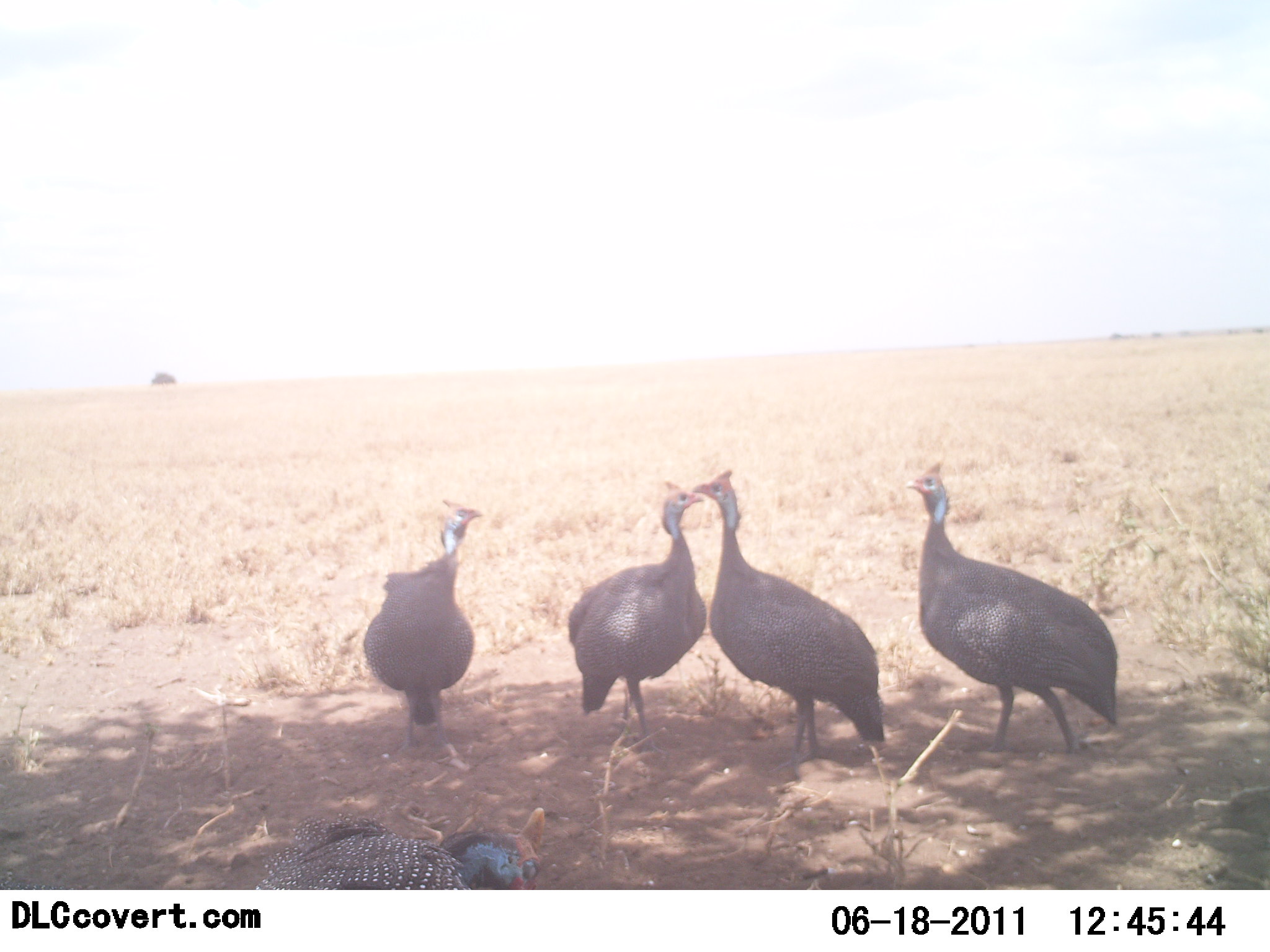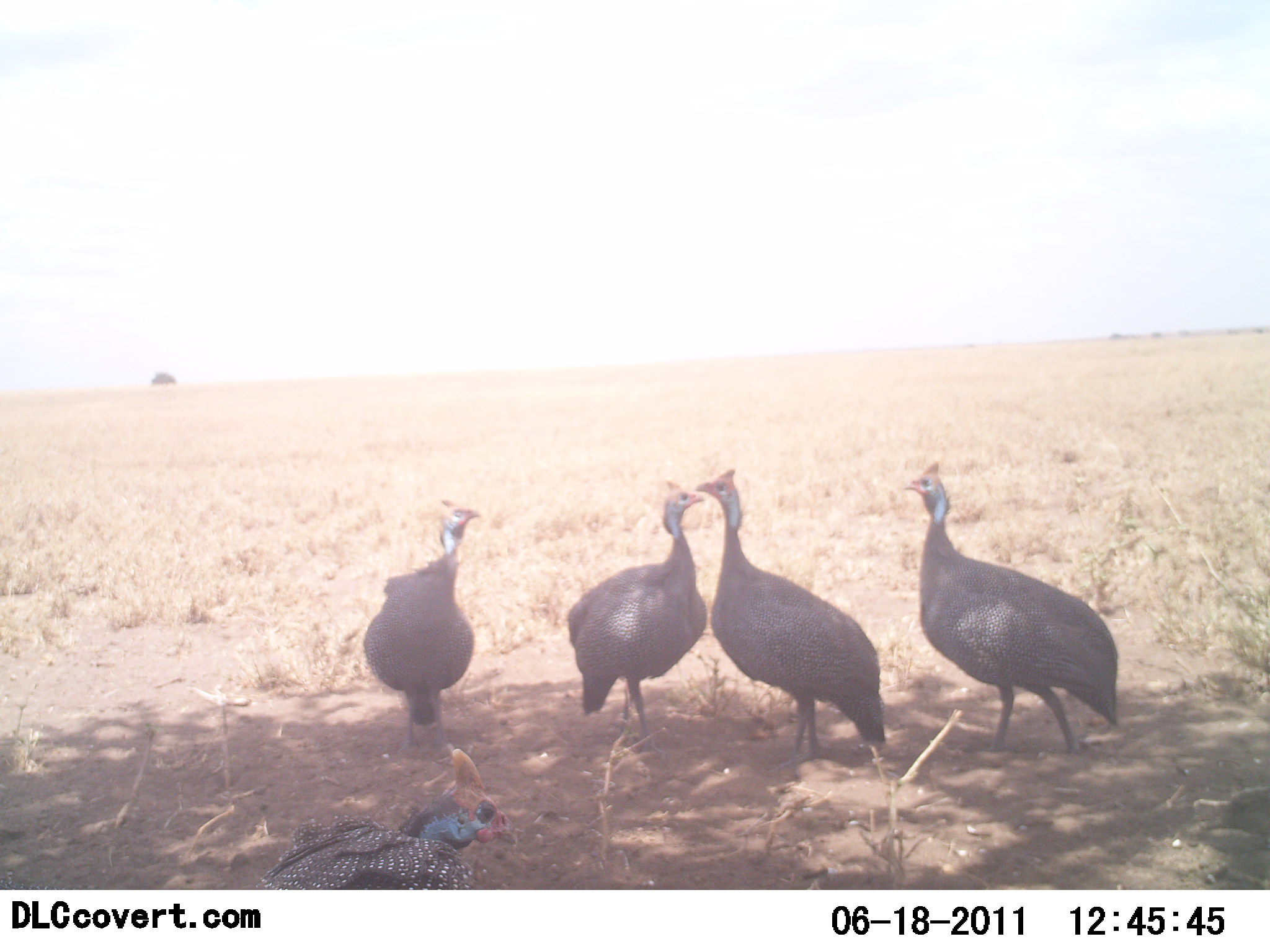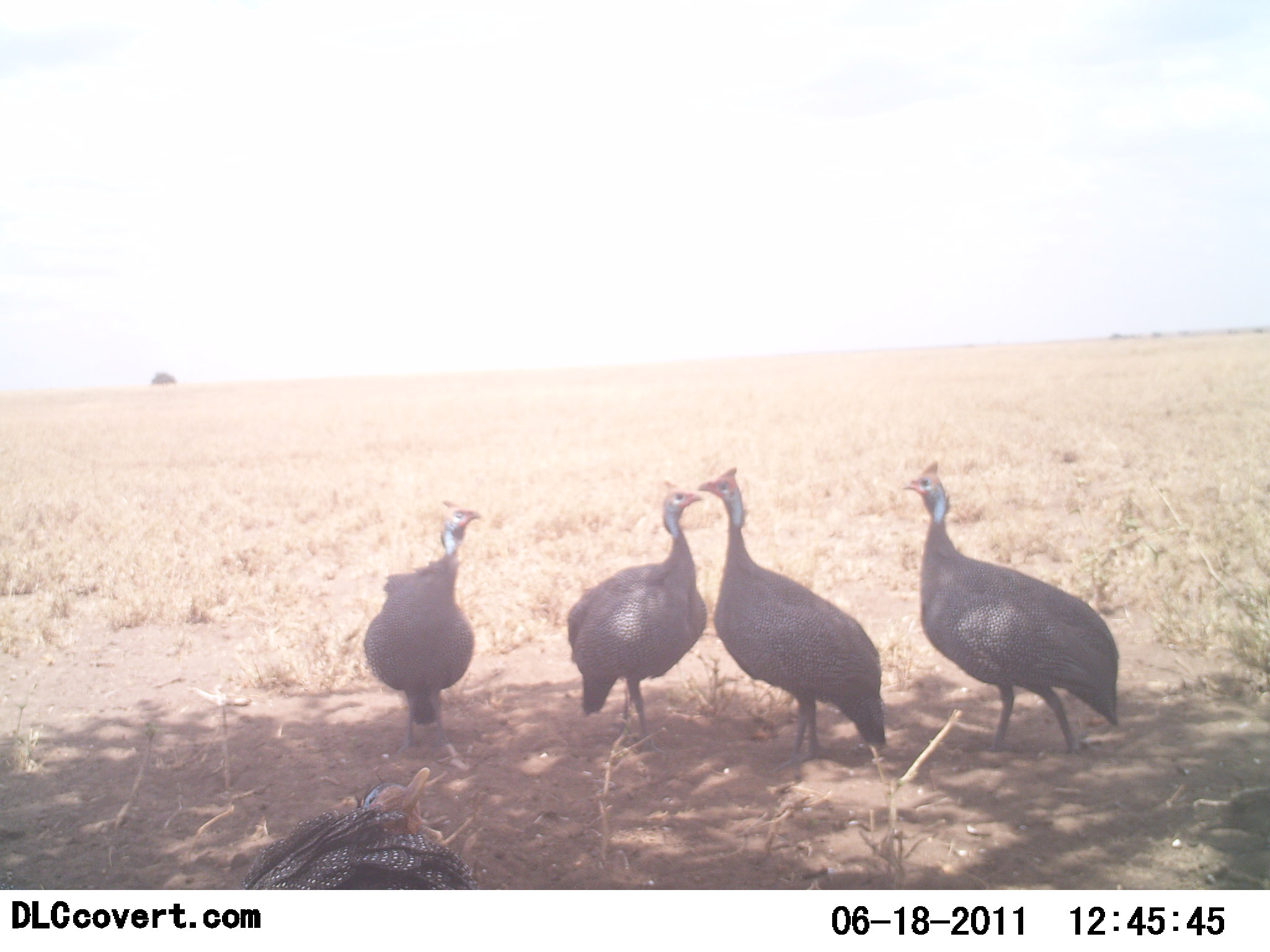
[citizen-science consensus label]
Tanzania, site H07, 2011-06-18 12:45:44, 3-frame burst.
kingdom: Animalia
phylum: Chordata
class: Aves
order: Galliformes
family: Numididae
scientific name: Numididae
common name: guinea fowl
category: guineafowl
Guineafowl (guinea fowl) (Numididae), count 5. Behavior (volunteer vote fractions): standing 100%, resting 18%, moving 9%, interacting 0%. Young present (vote fraction): 0%. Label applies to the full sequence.